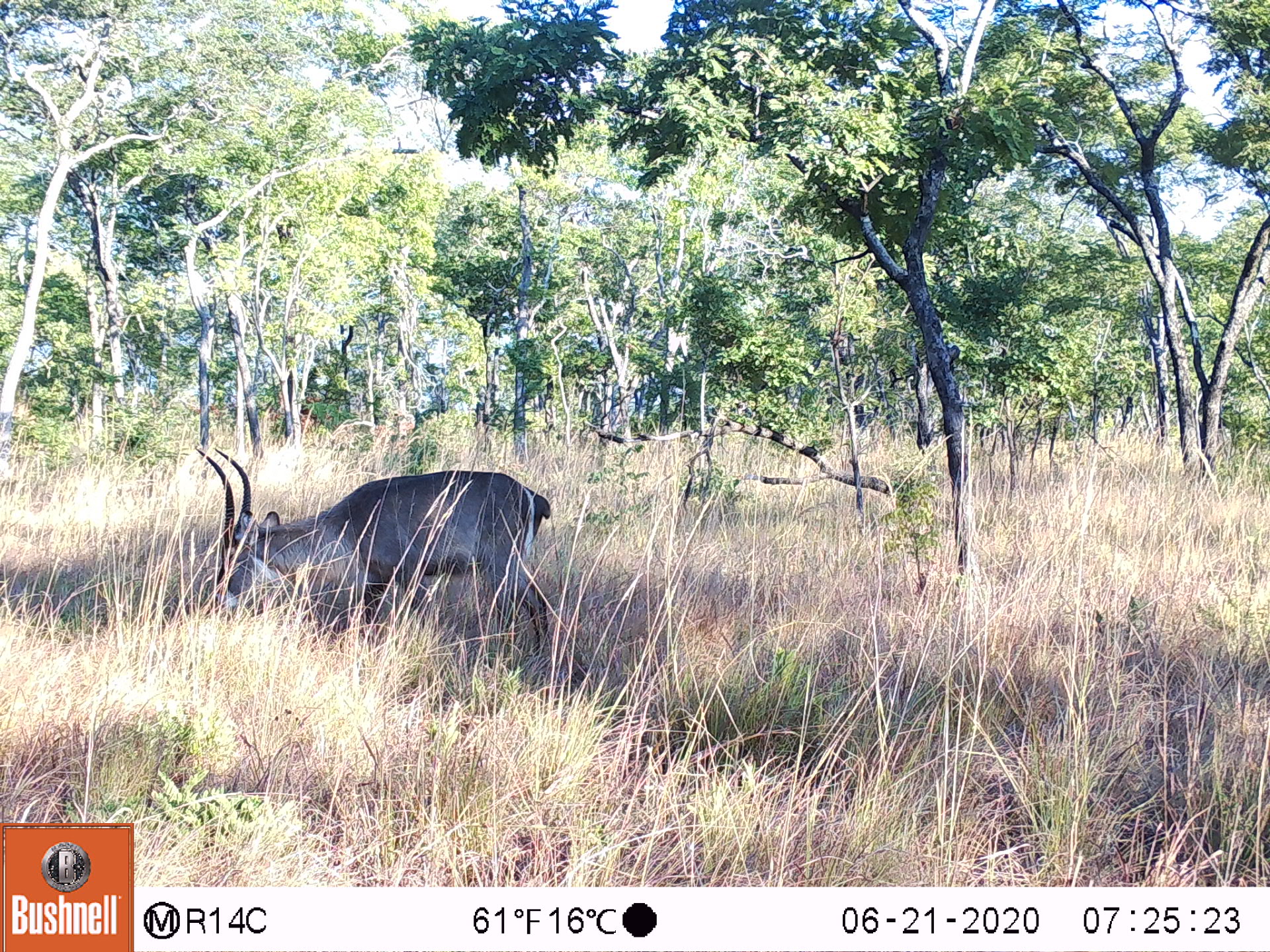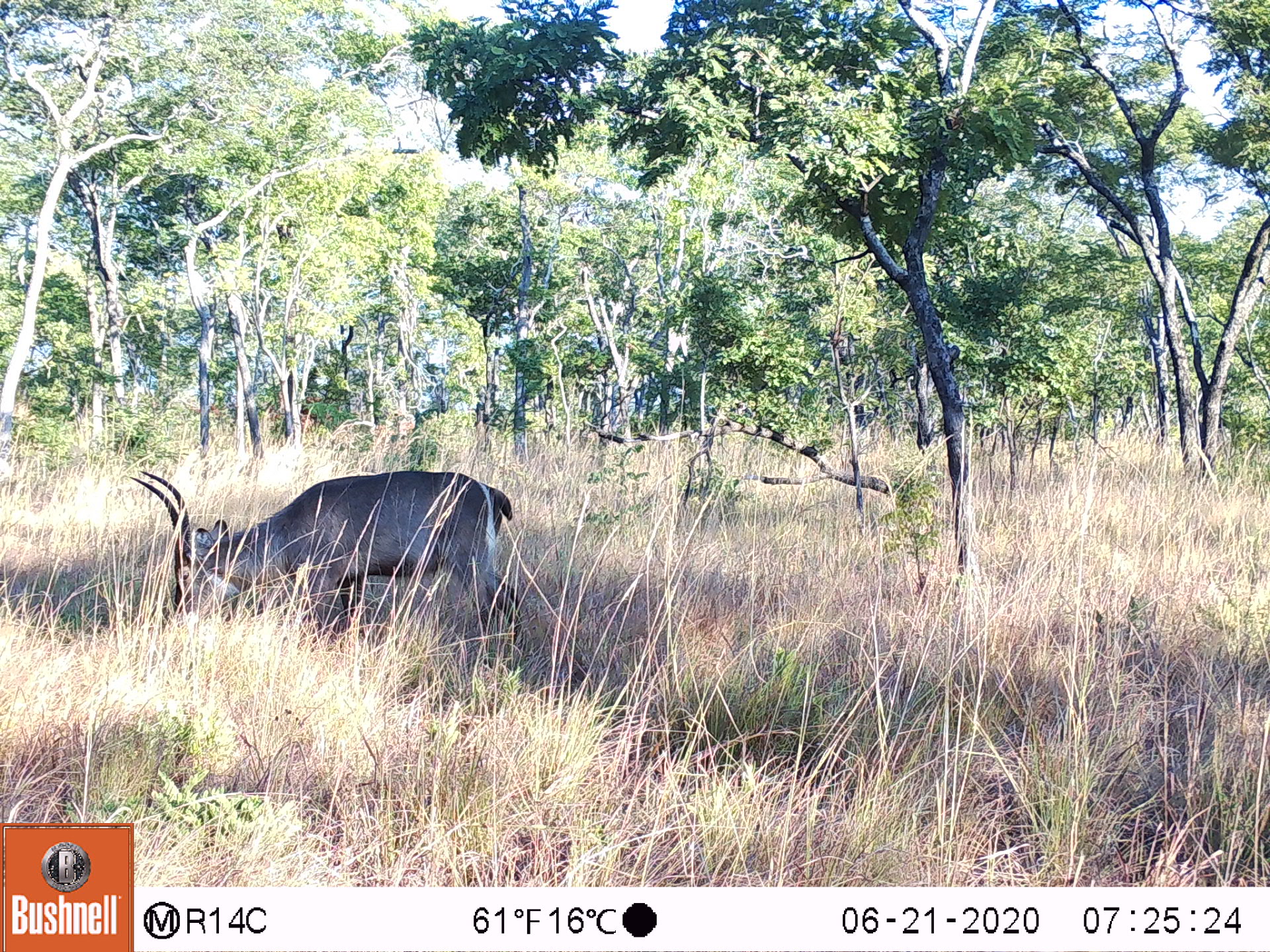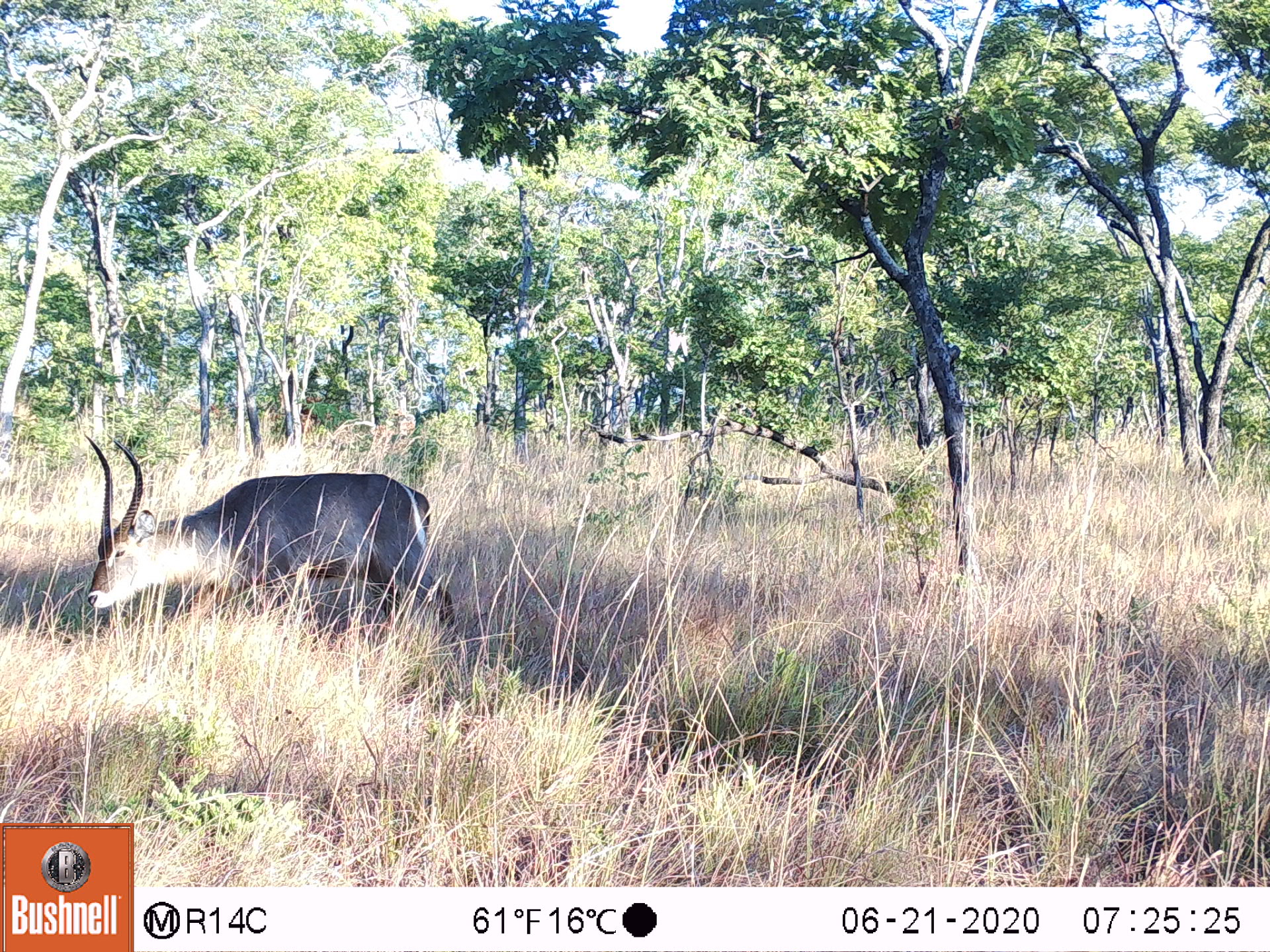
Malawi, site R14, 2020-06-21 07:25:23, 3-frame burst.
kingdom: Animalia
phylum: Chordata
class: Mammalia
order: Artiodactyla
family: Bovidae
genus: Kobus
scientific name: Kobus ellipsiprymnus ellipsiprymnus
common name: common waterbuck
Common waterbuck (Kobus ellipsiprymnus ellipsiprymnus), count 1.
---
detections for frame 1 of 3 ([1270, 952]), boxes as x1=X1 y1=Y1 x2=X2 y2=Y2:
common waterbuck: x1=190 y1=441 x2=555 y2=650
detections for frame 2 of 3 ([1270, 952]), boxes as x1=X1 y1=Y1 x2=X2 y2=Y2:
common waterbuck: x1=130 y1=463 x2=528 y2=638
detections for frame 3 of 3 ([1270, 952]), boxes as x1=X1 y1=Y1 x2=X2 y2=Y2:
common waterbuck: x1=76 y1=434 x2=460 y2=635